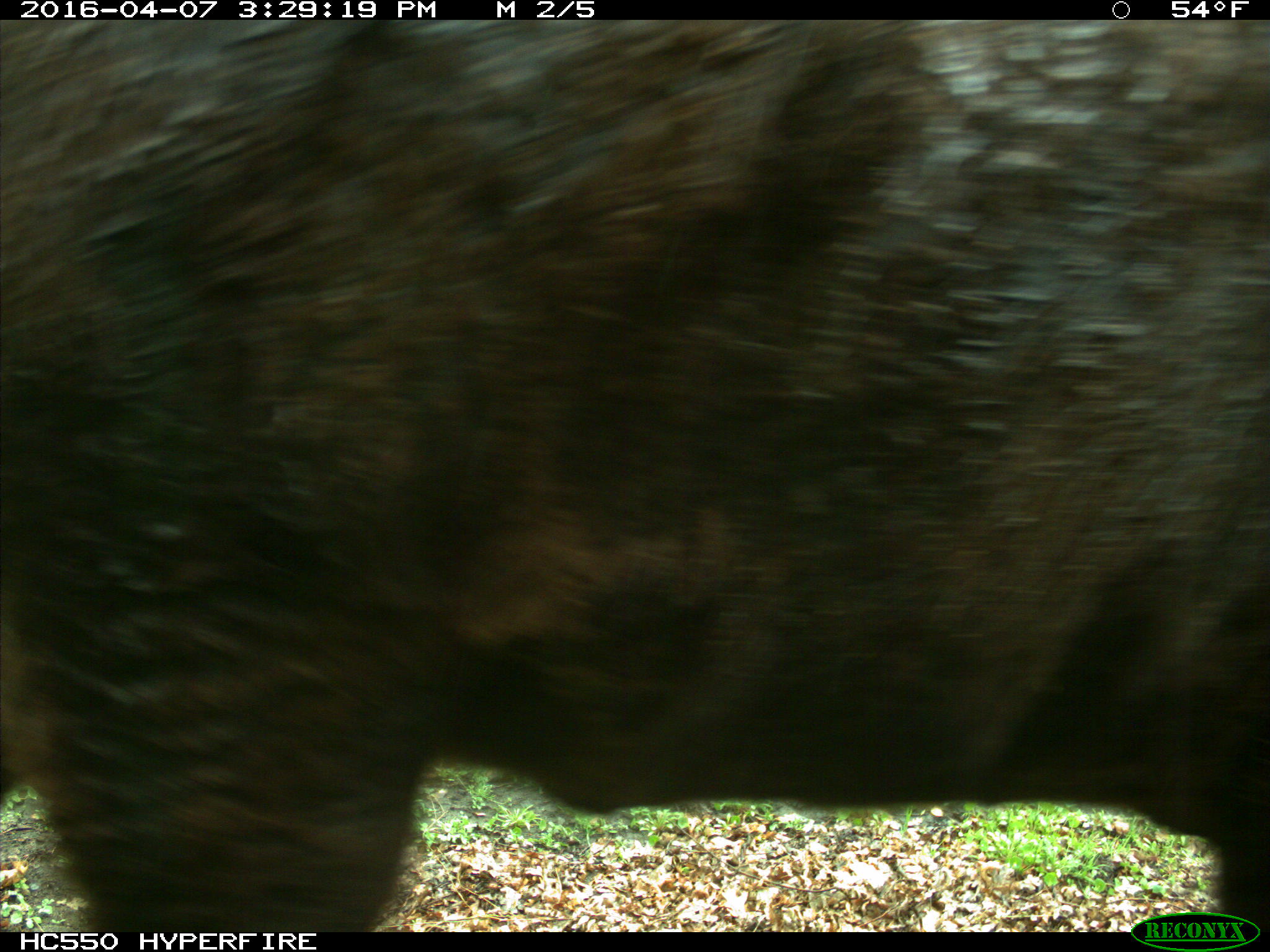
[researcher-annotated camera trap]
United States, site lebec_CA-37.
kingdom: Animalia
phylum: Chordata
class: Mammalia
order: Artiodactyla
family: Bovidae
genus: Bos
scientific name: Bos taurus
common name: domestic cow